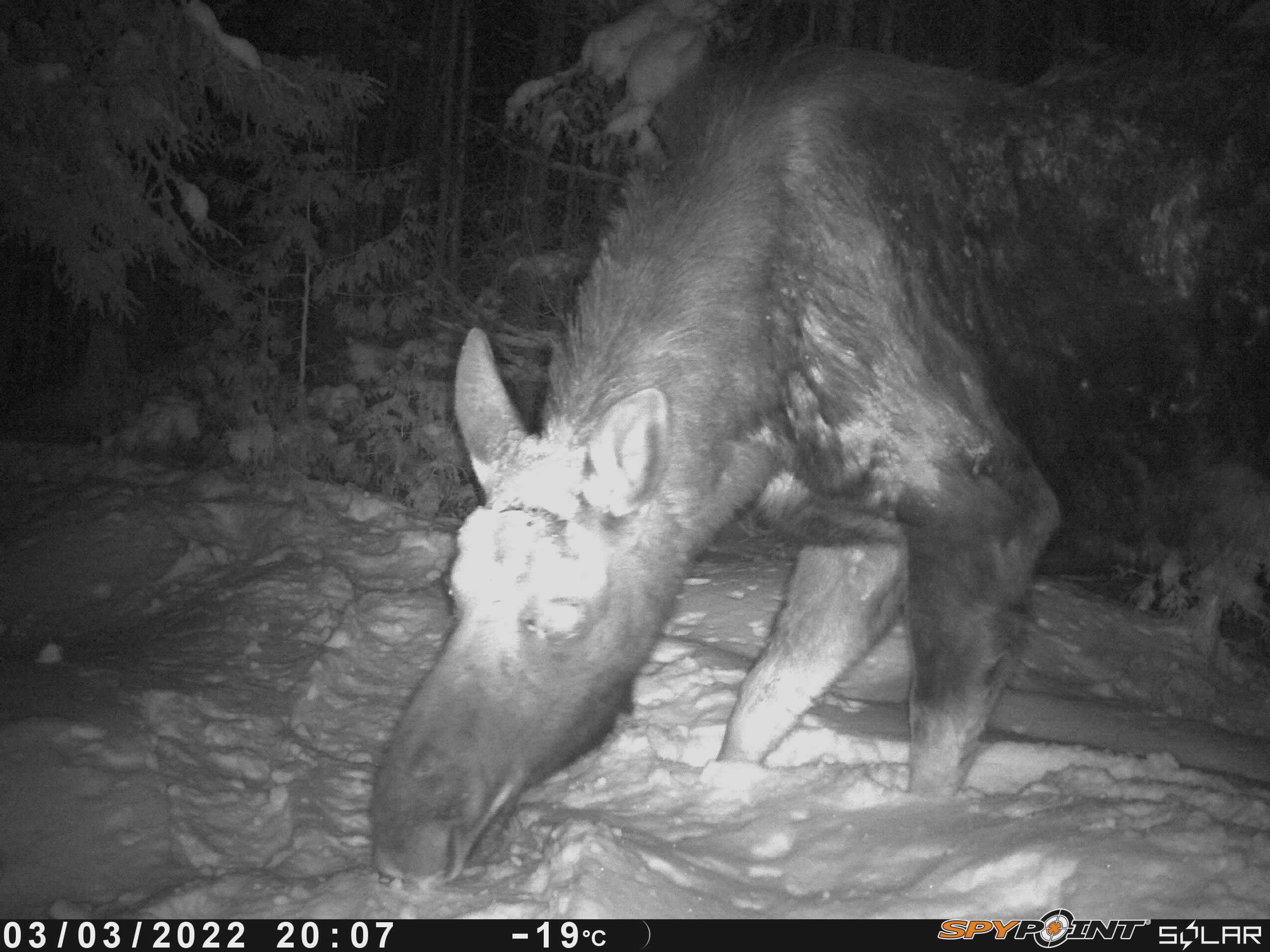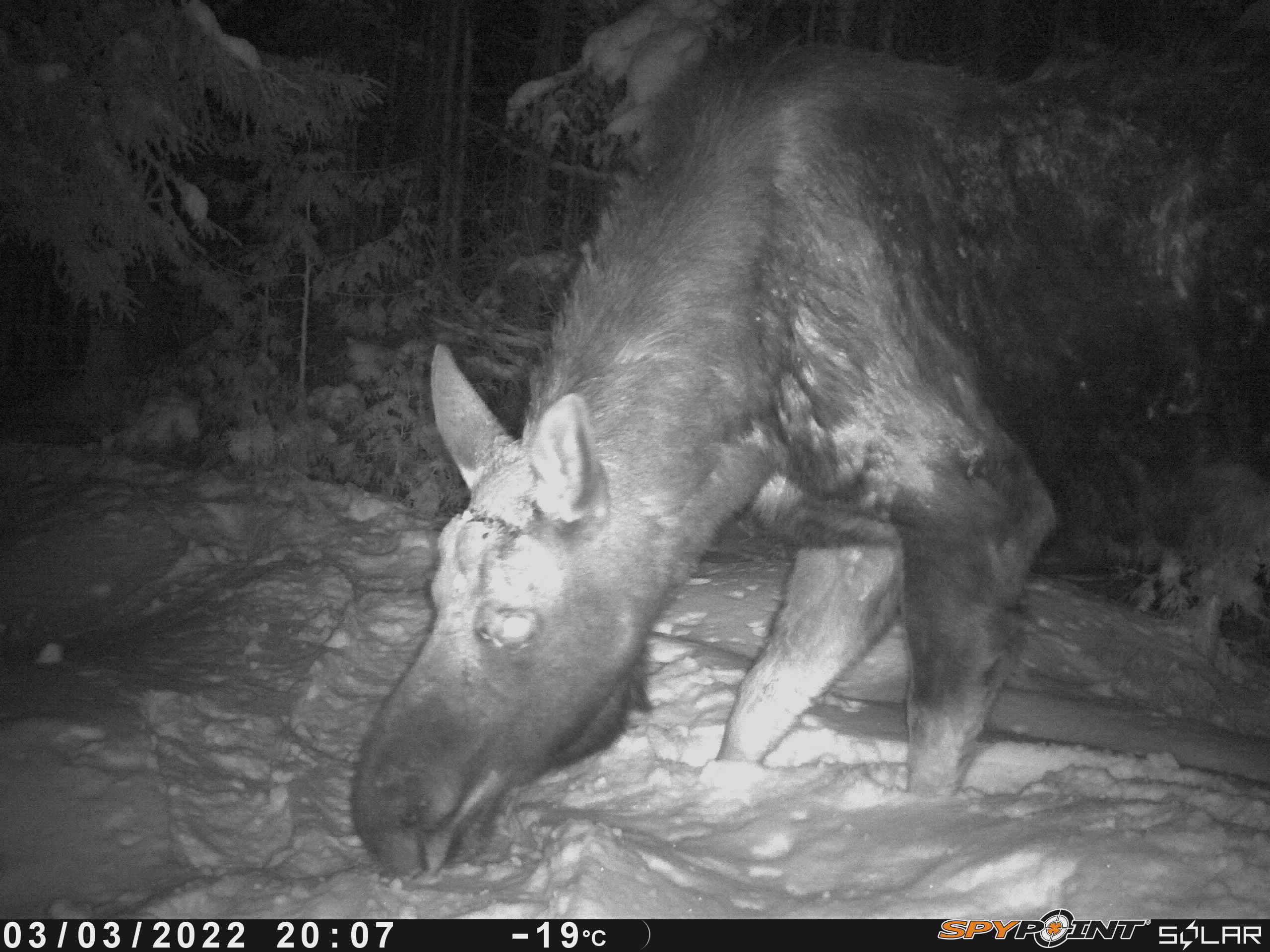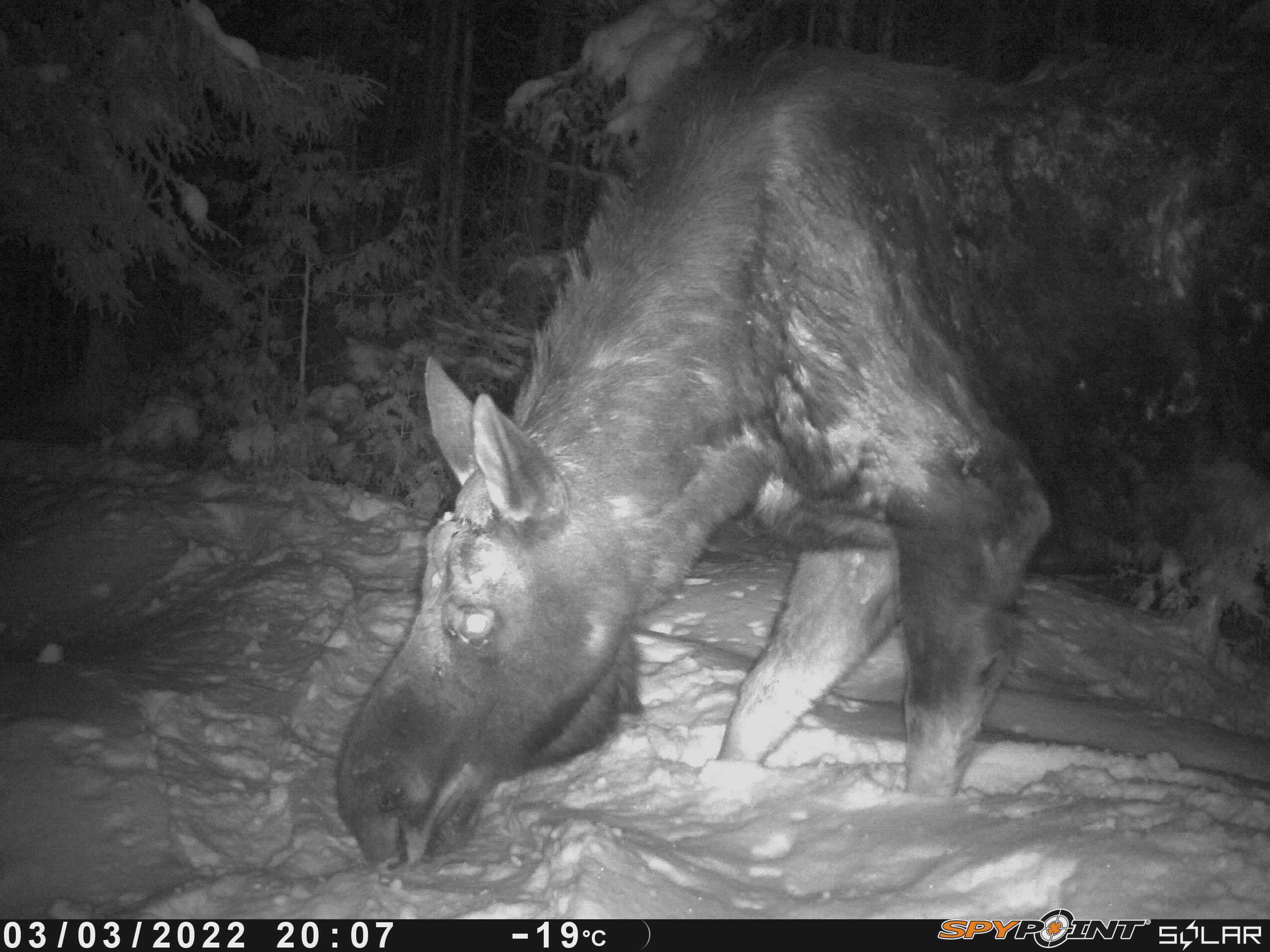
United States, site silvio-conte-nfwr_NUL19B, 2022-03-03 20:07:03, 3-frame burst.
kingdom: Animalia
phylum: Chordata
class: Mammalia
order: Artiodactyla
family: Cervidae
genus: Alces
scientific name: Alces alces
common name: moose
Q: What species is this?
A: Moose (Alces alces).